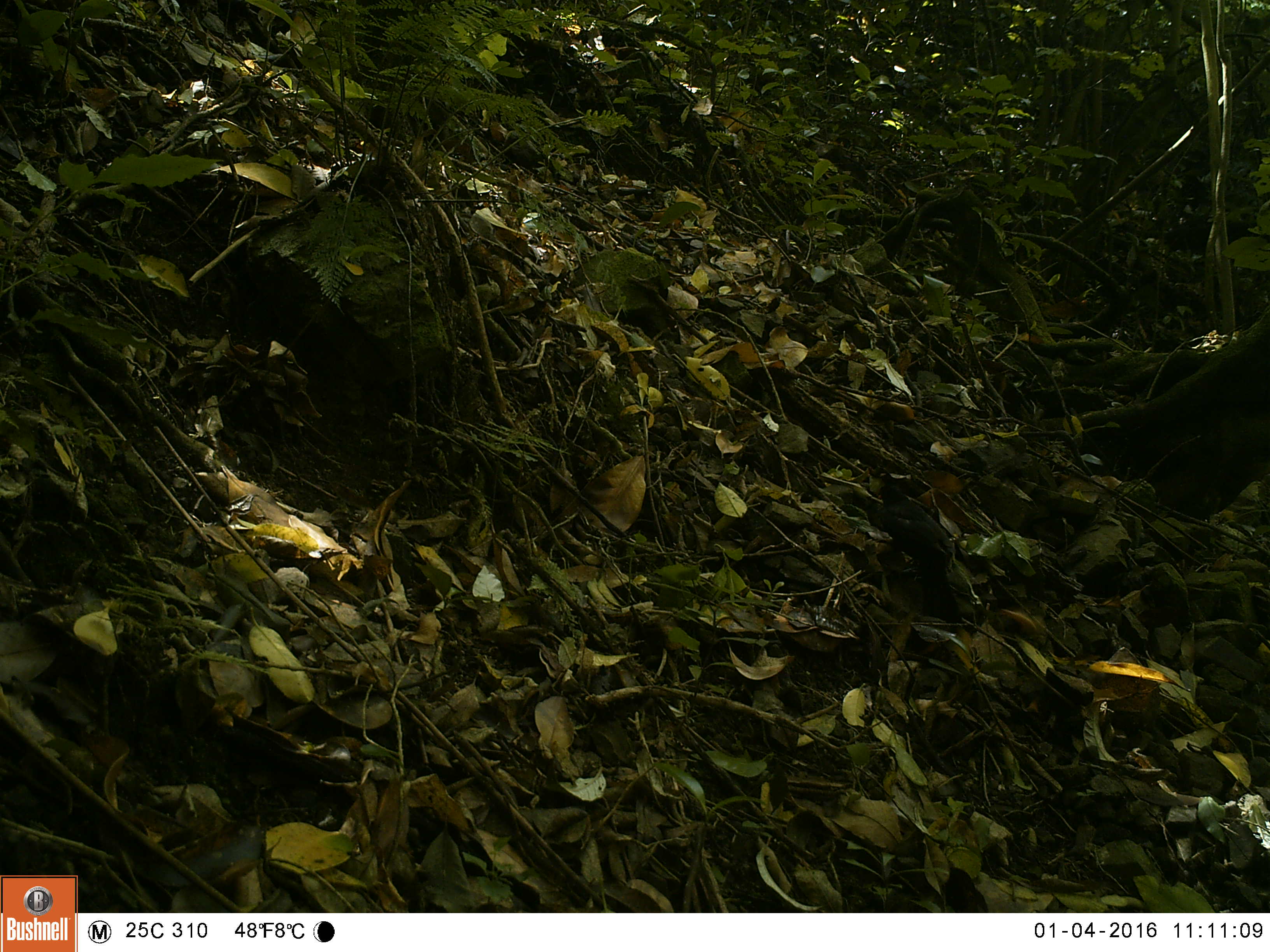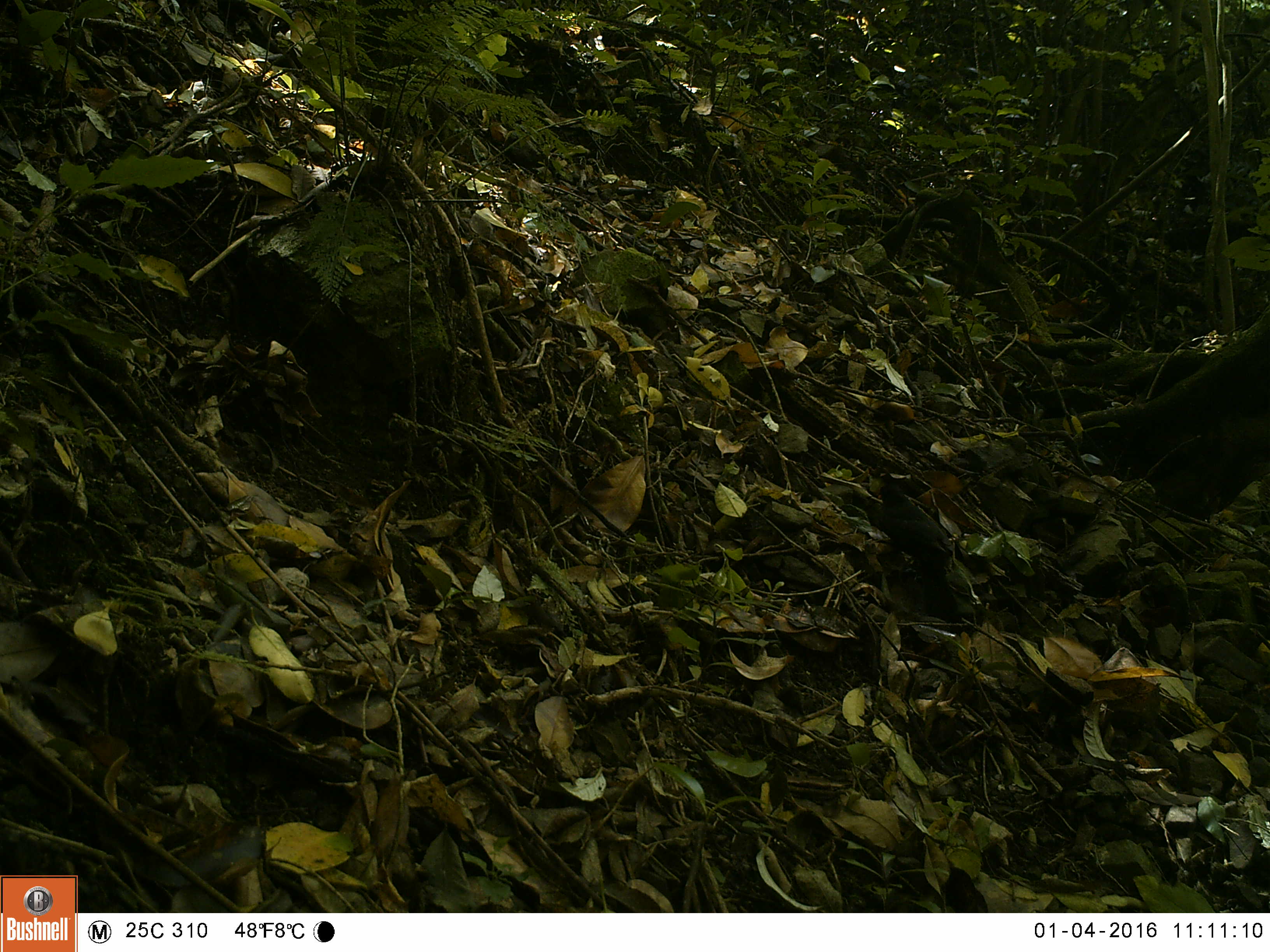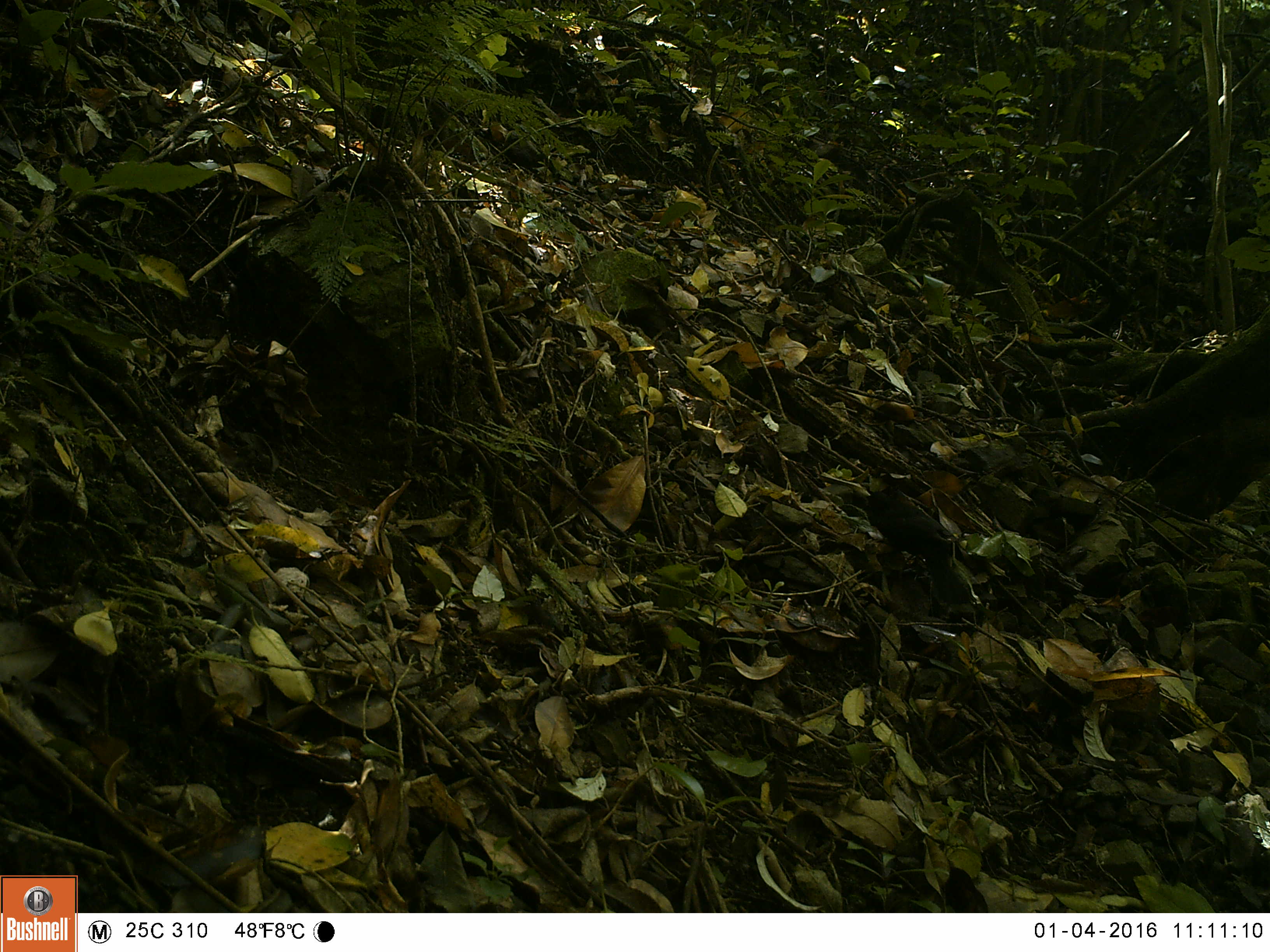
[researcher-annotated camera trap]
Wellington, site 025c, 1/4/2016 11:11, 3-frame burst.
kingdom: Animalia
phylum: Chordata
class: Aves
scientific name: Aves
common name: bird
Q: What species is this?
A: Bird (Aves).